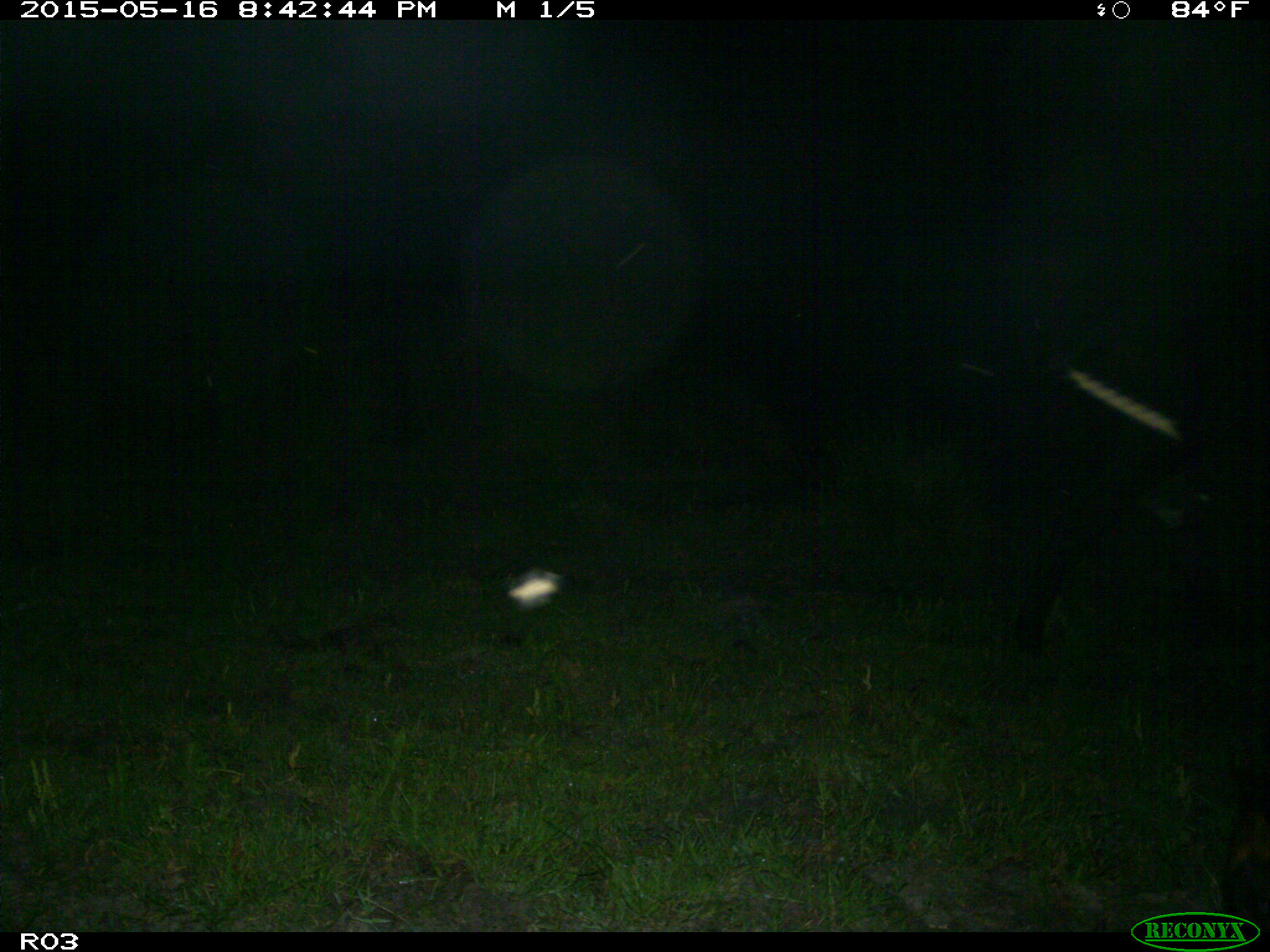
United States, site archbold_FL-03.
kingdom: Animalia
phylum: Chordata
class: Mammalia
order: Artiodactyla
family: Bovidae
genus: Bos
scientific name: Bos taurus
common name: domestic cow